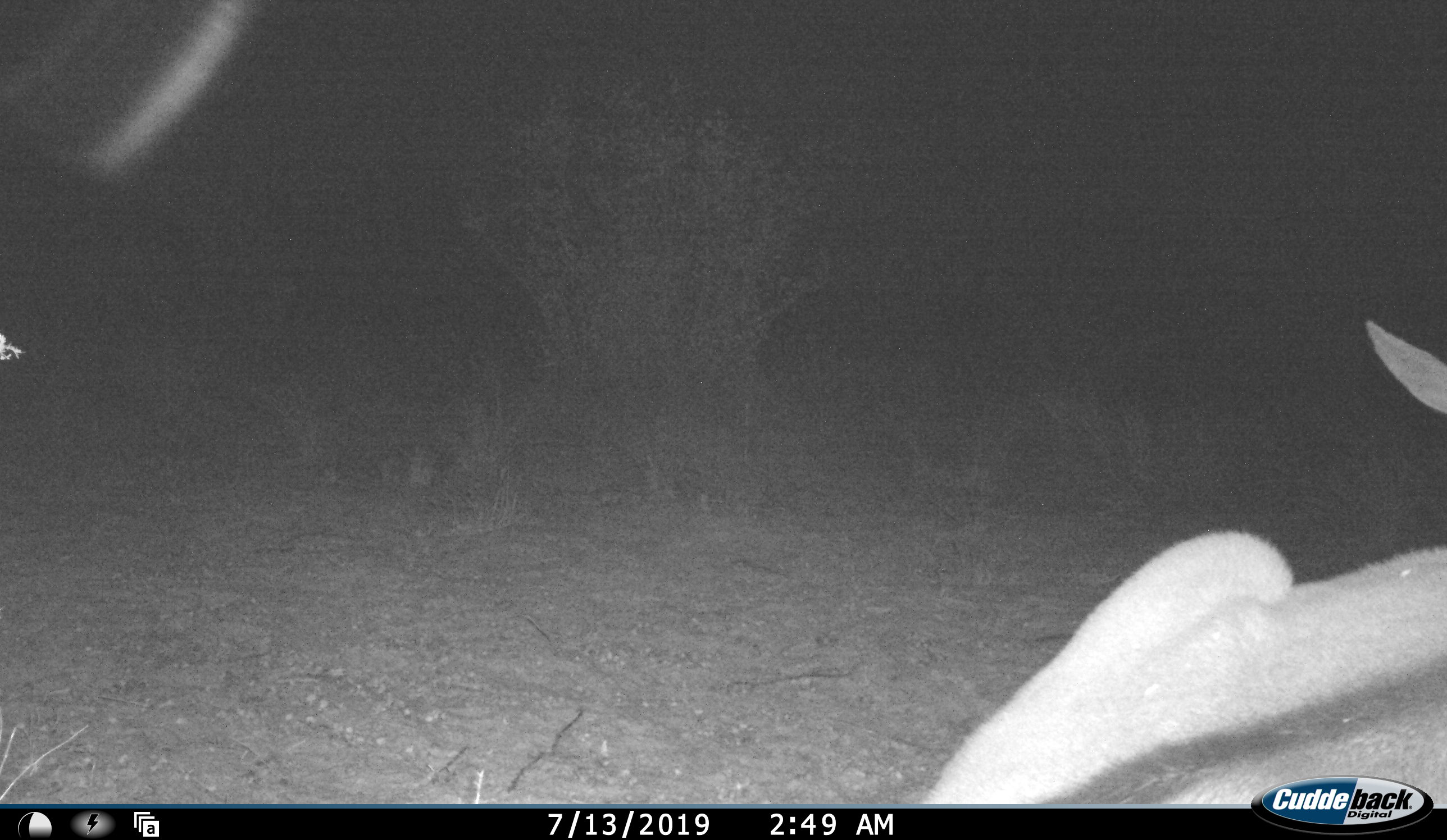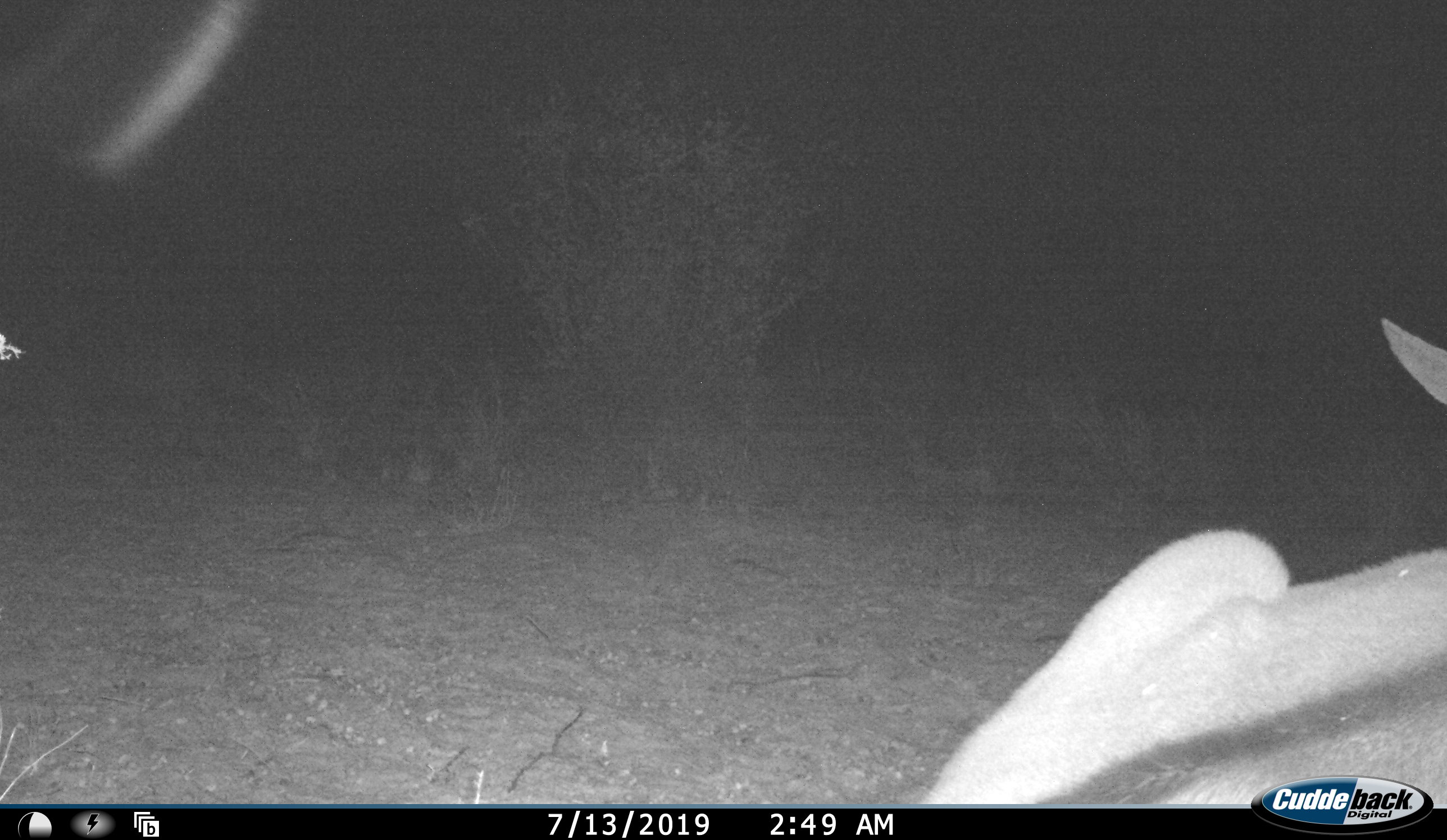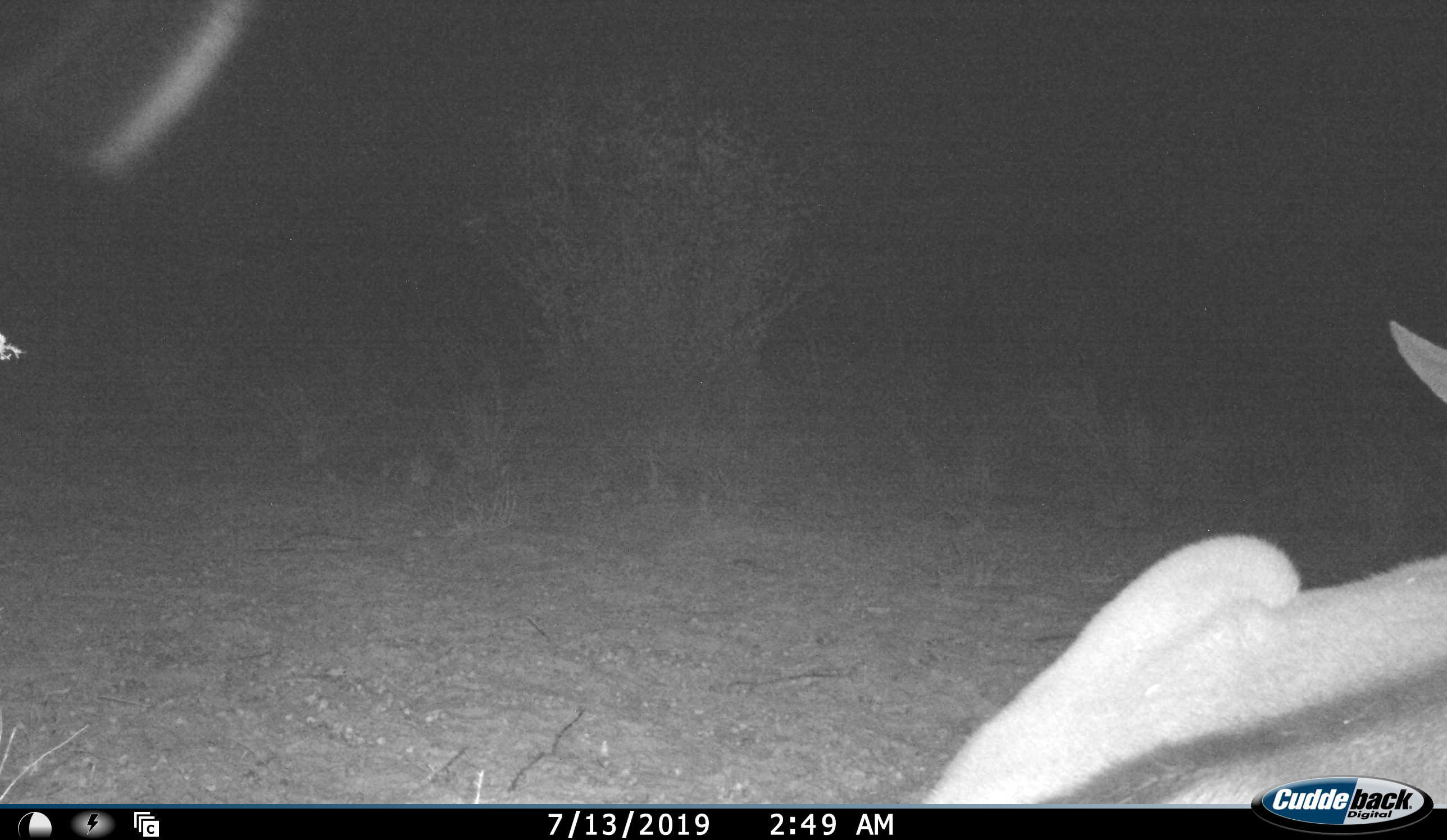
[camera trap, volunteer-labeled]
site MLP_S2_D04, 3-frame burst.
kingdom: Animalia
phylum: Chordata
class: Mammalia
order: Artiodactyla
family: Bovidae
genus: Antidorcas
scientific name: Antidorcas marsupialis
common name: springbok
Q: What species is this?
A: Springbok (Antidorcas marsupialis).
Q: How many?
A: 1.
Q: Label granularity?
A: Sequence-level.